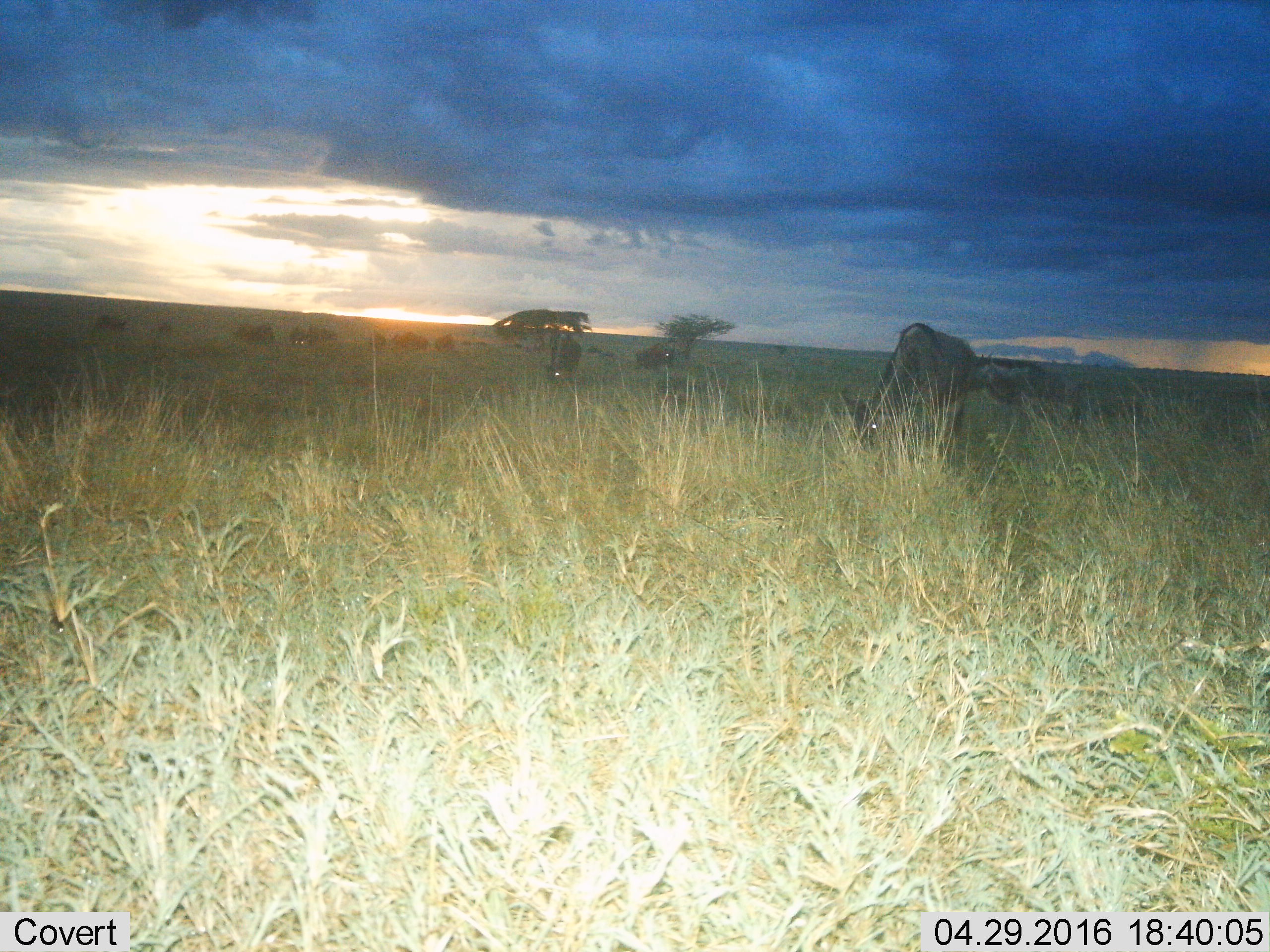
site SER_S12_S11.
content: unidentified animal